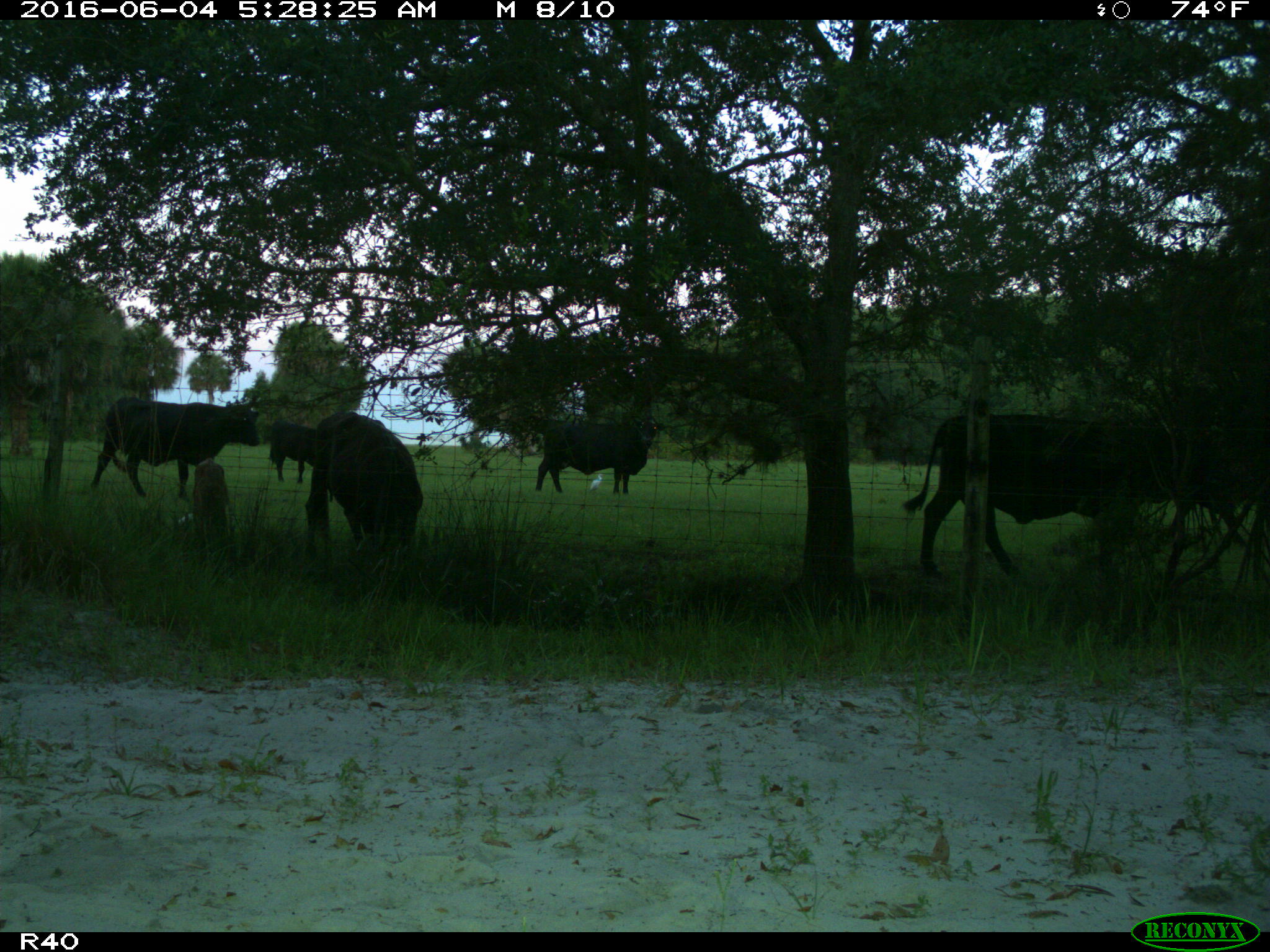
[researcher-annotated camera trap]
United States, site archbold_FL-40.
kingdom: Animalia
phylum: Chordata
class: Mammalia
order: Artiodactyla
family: Bovidae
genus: Bos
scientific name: Bos taurus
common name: domestic cow